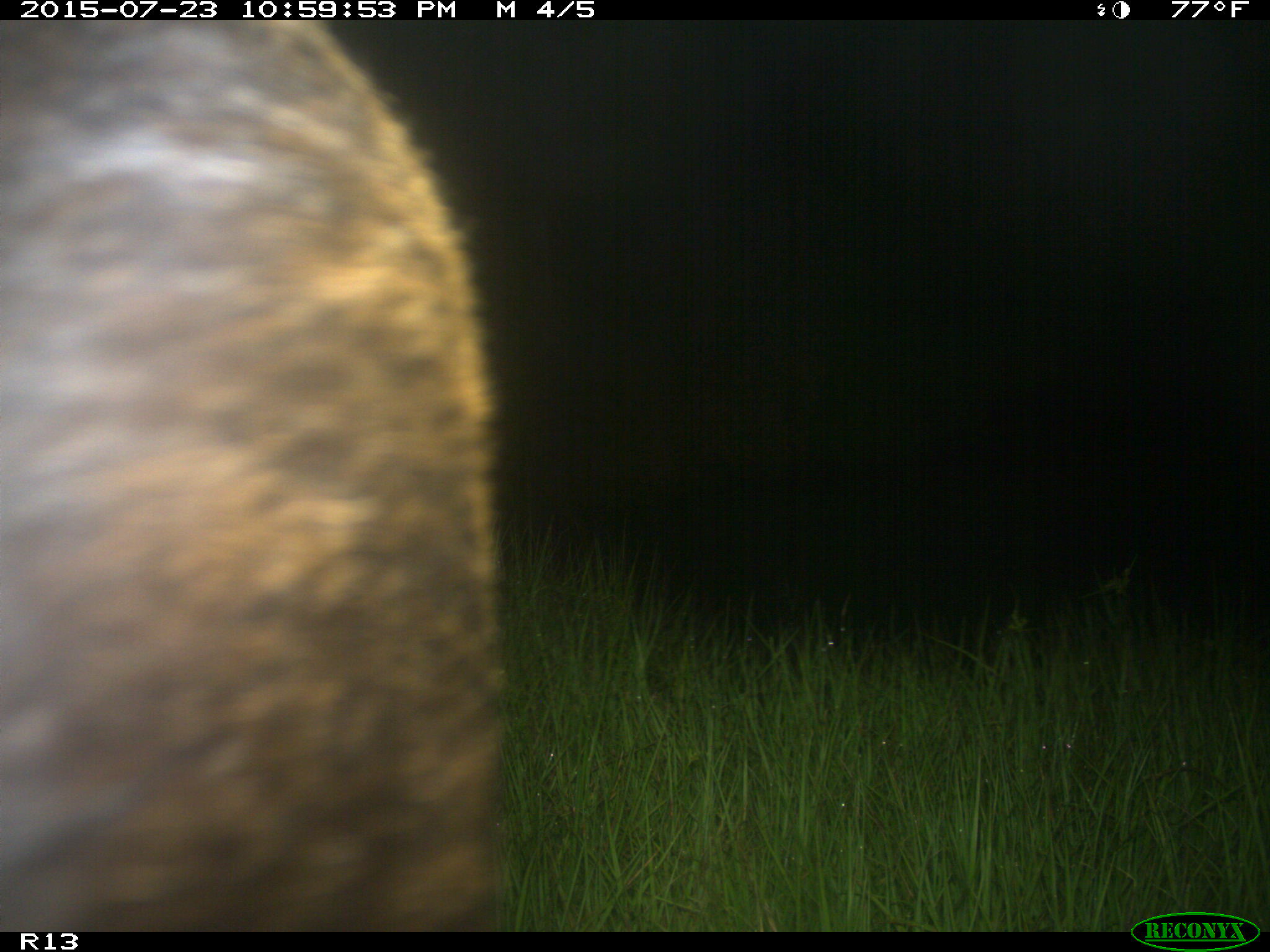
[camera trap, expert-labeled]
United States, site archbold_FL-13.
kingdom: Animalia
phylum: Chordata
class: Mammalia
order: Artiodactyla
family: Bovidae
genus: Bos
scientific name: Bos taurus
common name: domestic cow